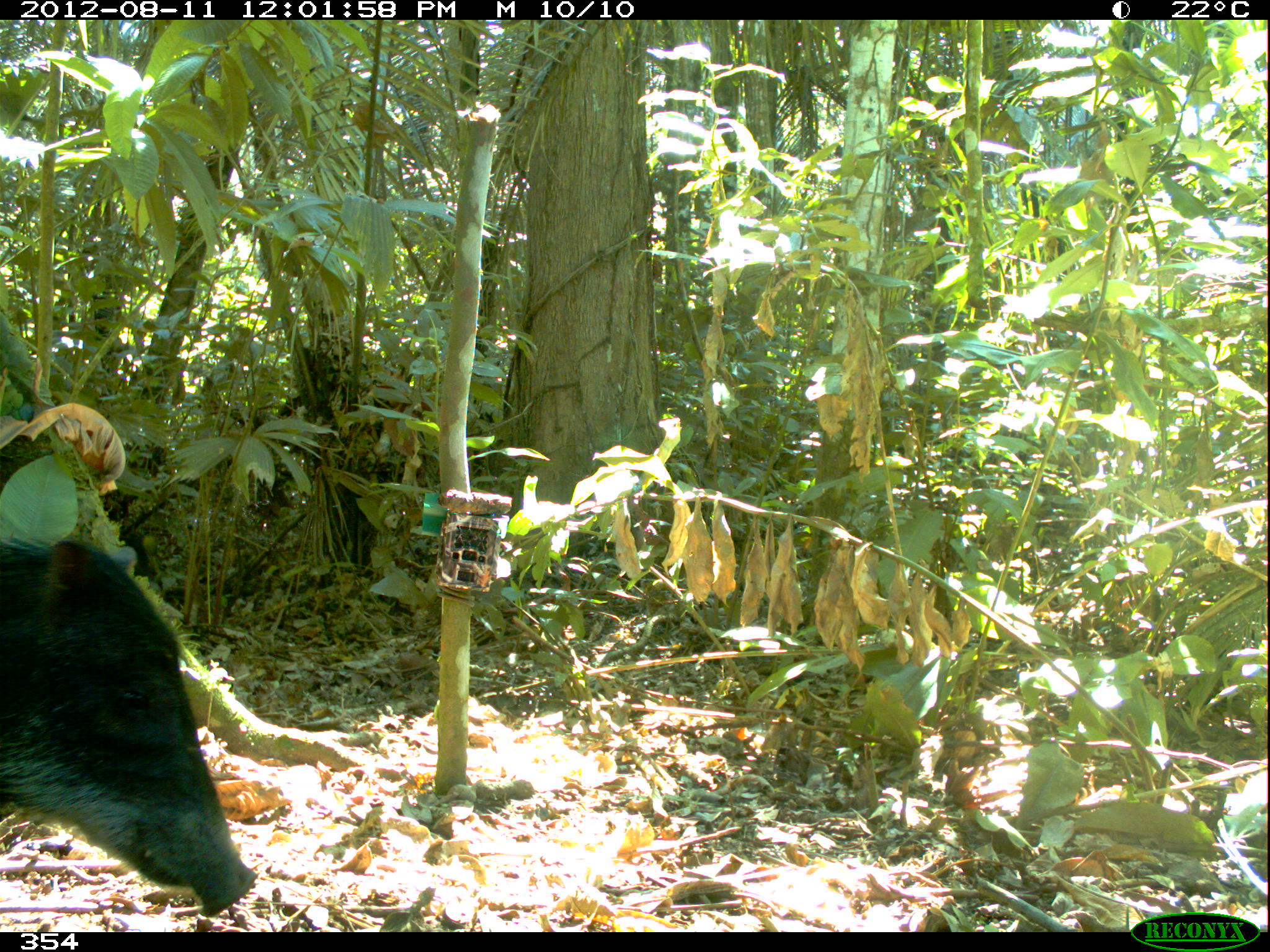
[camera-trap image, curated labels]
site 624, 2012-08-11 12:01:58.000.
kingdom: Animalia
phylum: Chordata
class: Mammalia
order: Artiodactyla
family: Tayassuidae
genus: Tayassu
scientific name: Tayassu pecari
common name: white-lipped peccary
Tayassu pecari (white-lipped peccary).